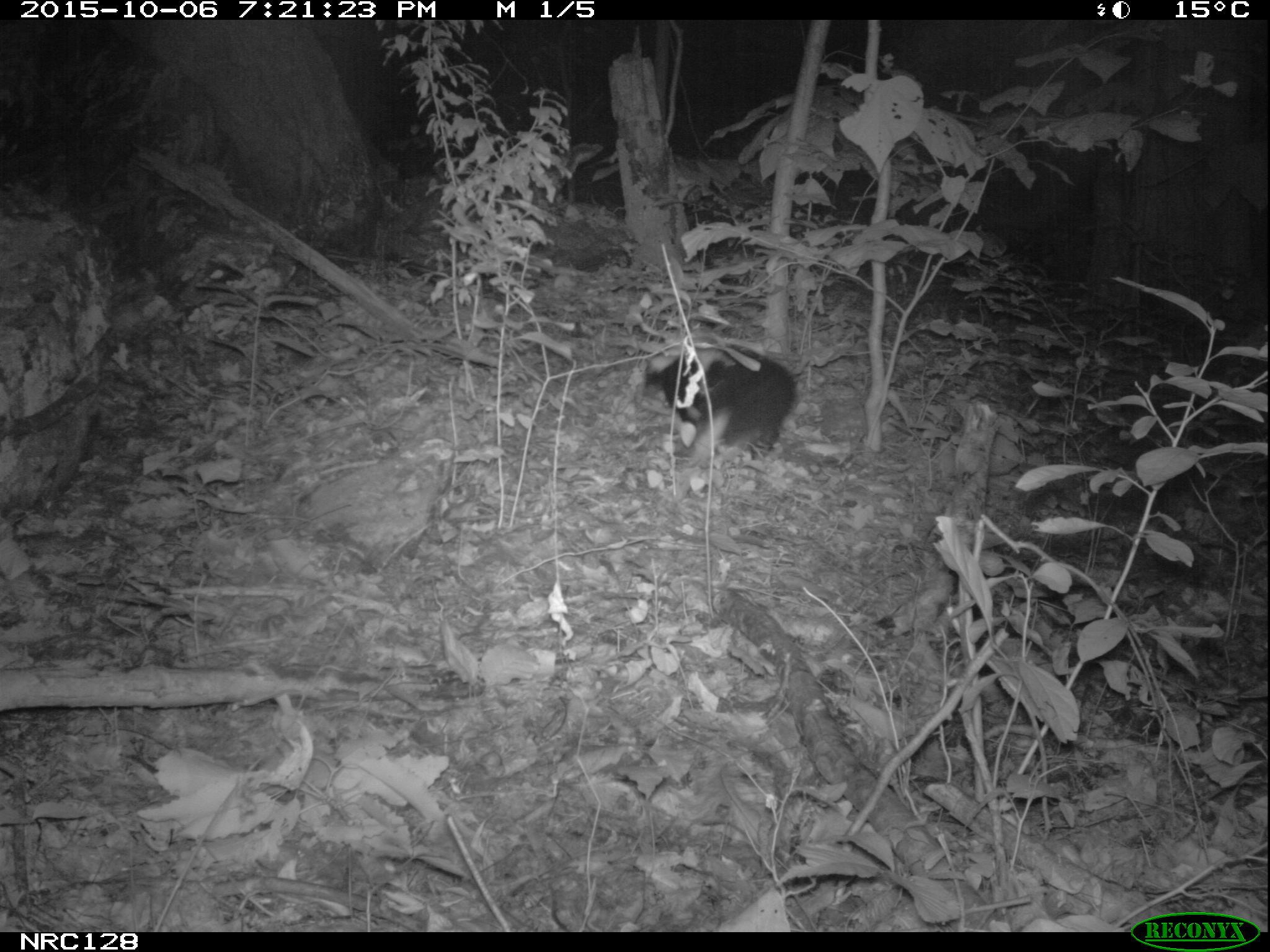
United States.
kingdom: Animalia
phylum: Chordata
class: Mammalia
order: Carnivora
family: Mephitidae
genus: Mephitis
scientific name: Mephitis mephitis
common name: striped skunk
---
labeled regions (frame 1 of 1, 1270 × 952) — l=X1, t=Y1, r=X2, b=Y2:
Striped Skunk: l=639, t=334, r=804, b=477